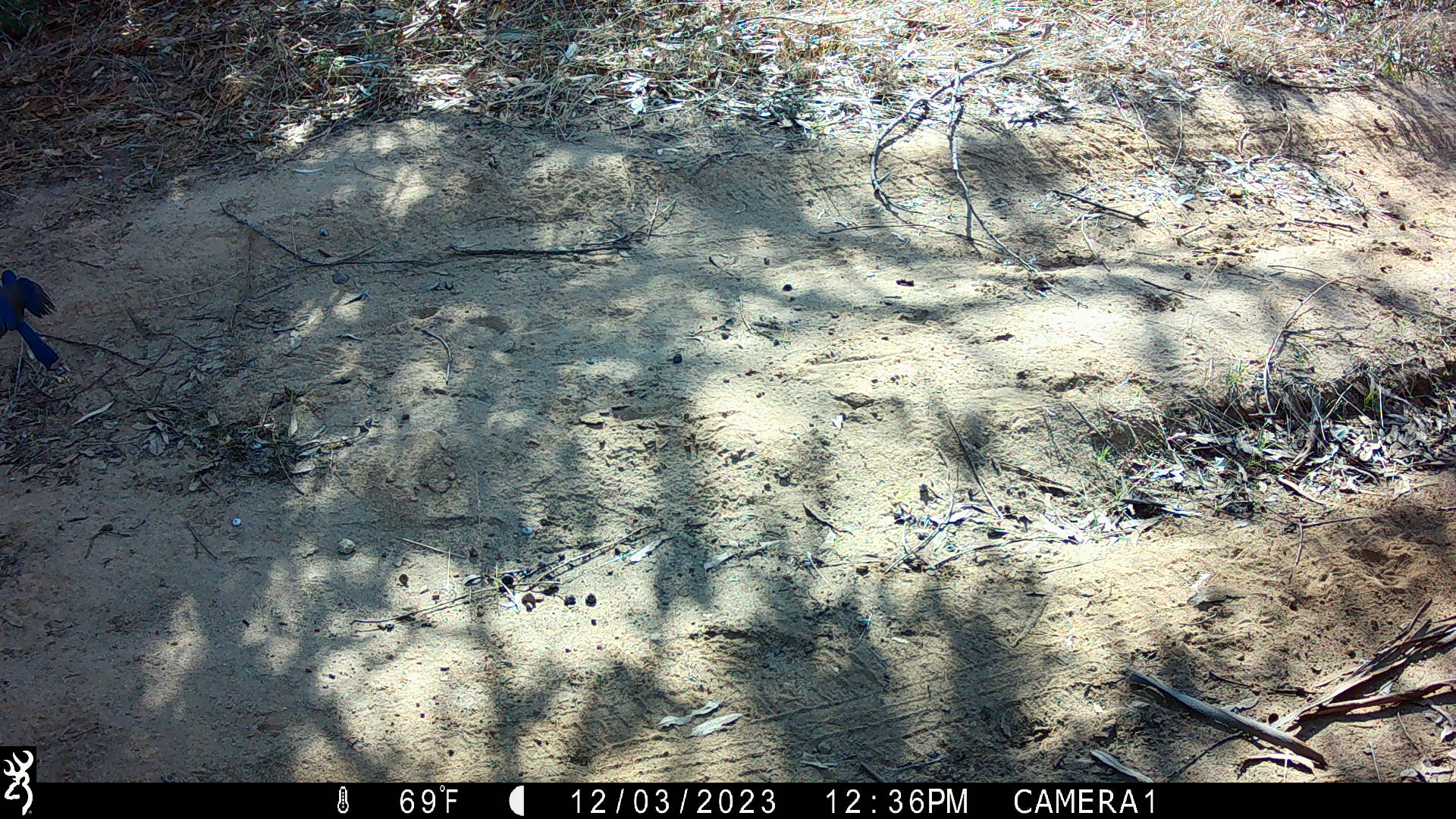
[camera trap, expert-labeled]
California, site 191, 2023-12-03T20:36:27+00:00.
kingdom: Animalia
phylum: Chordata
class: Aves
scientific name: Aves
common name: bird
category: unknown bird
Unknown bird (bird) (Aves).